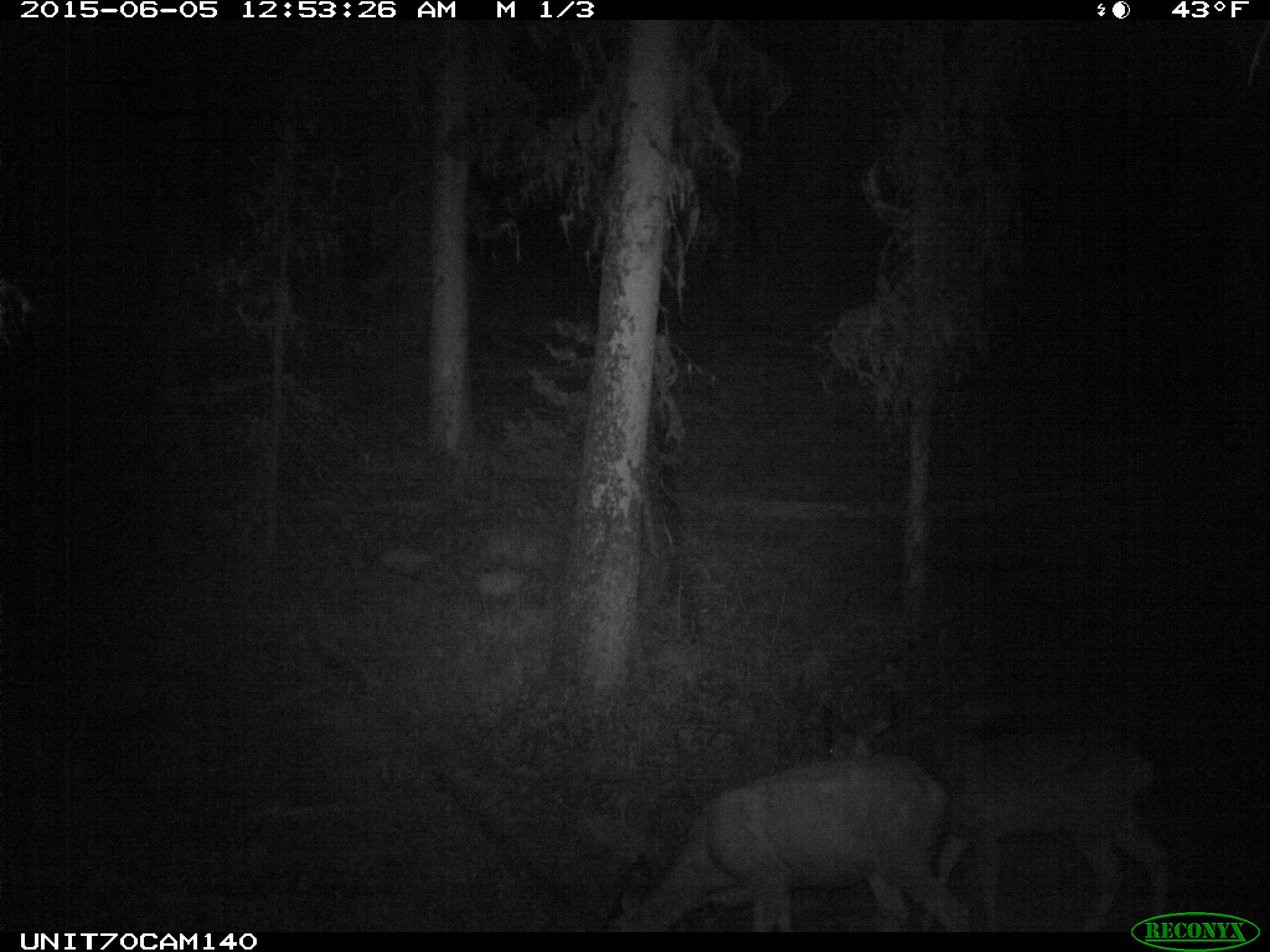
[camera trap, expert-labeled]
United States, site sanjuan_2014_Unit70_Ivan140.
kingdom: Animalia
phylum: Chordata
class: Mammalia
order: Artiodactyla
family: Cervidae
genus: Odocoileus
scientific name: Odocoileus hemionus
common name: mule deer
Odocoileus hemionus (mule deer).